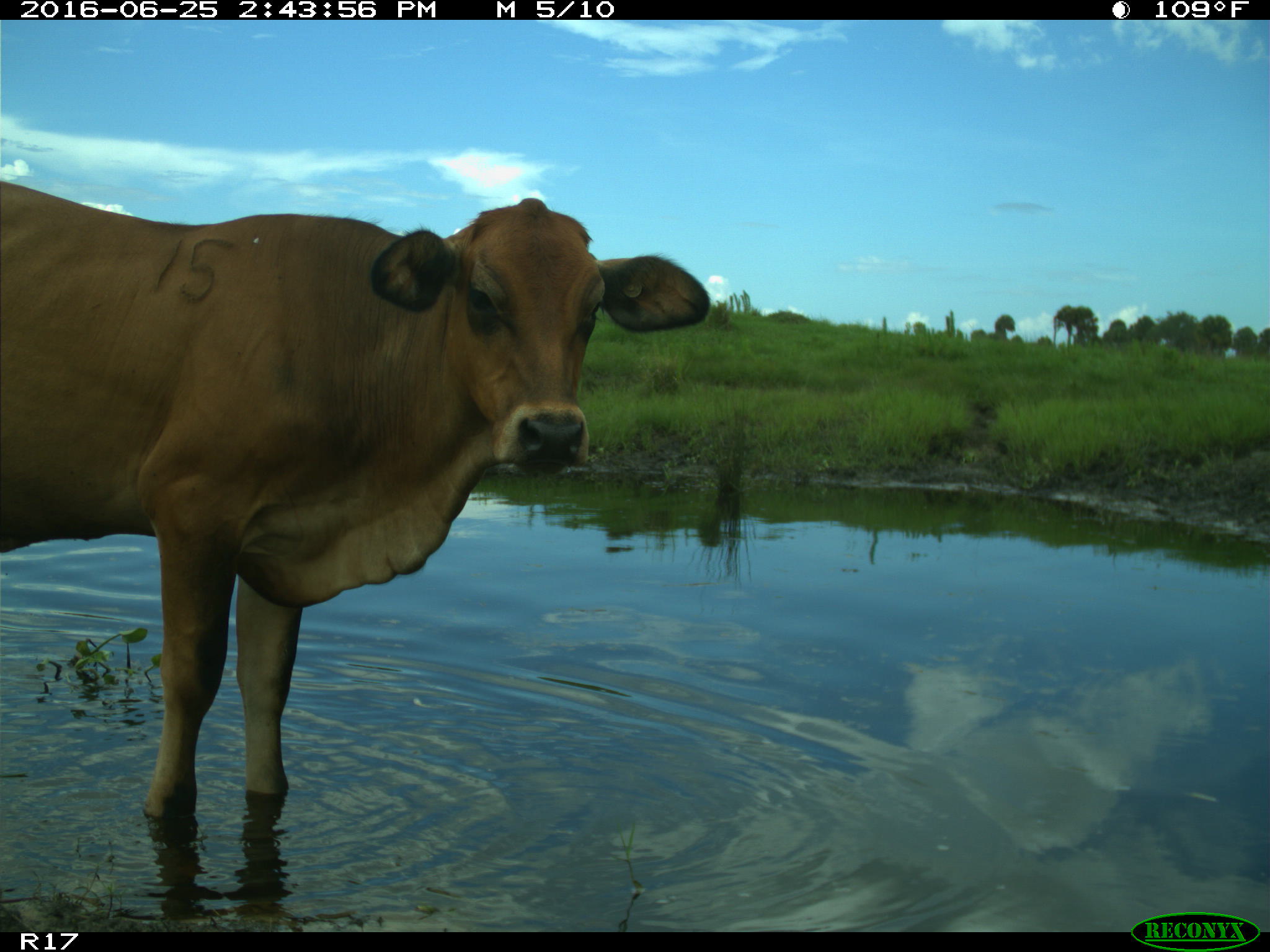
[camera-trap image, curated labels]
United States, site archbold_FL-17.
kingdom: Animalia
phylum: Chordata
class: Mammalia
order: Artiodactyla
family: Bovidae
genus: Bos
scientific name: Bos taurus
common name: domestic cow